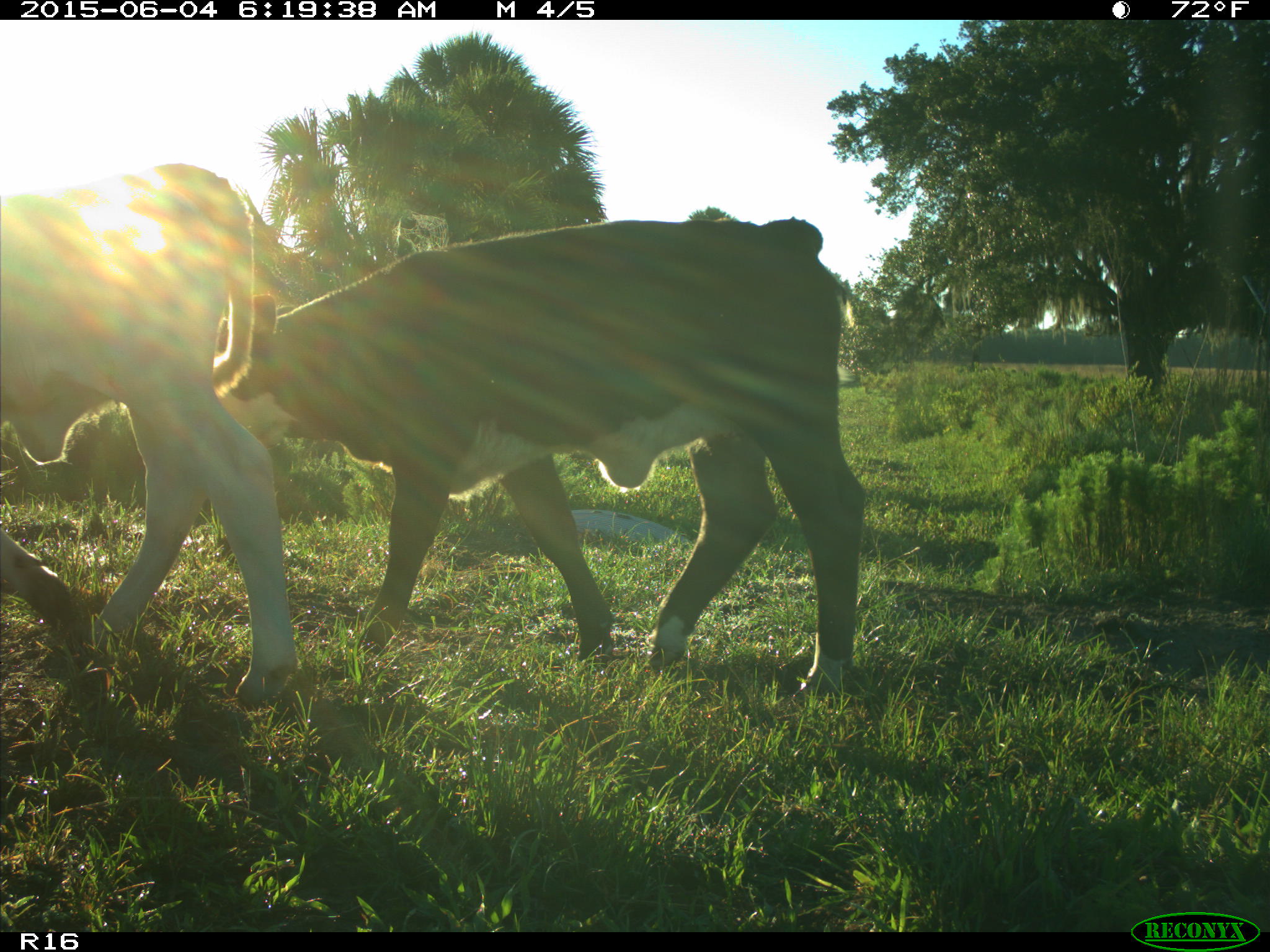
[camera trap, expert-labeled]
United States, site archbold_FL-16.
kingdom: Animalia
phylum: Chordata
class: Mammalia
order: Artiodactyla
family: Bovidae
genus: Bos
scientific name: Bos taurus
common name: domestic cow